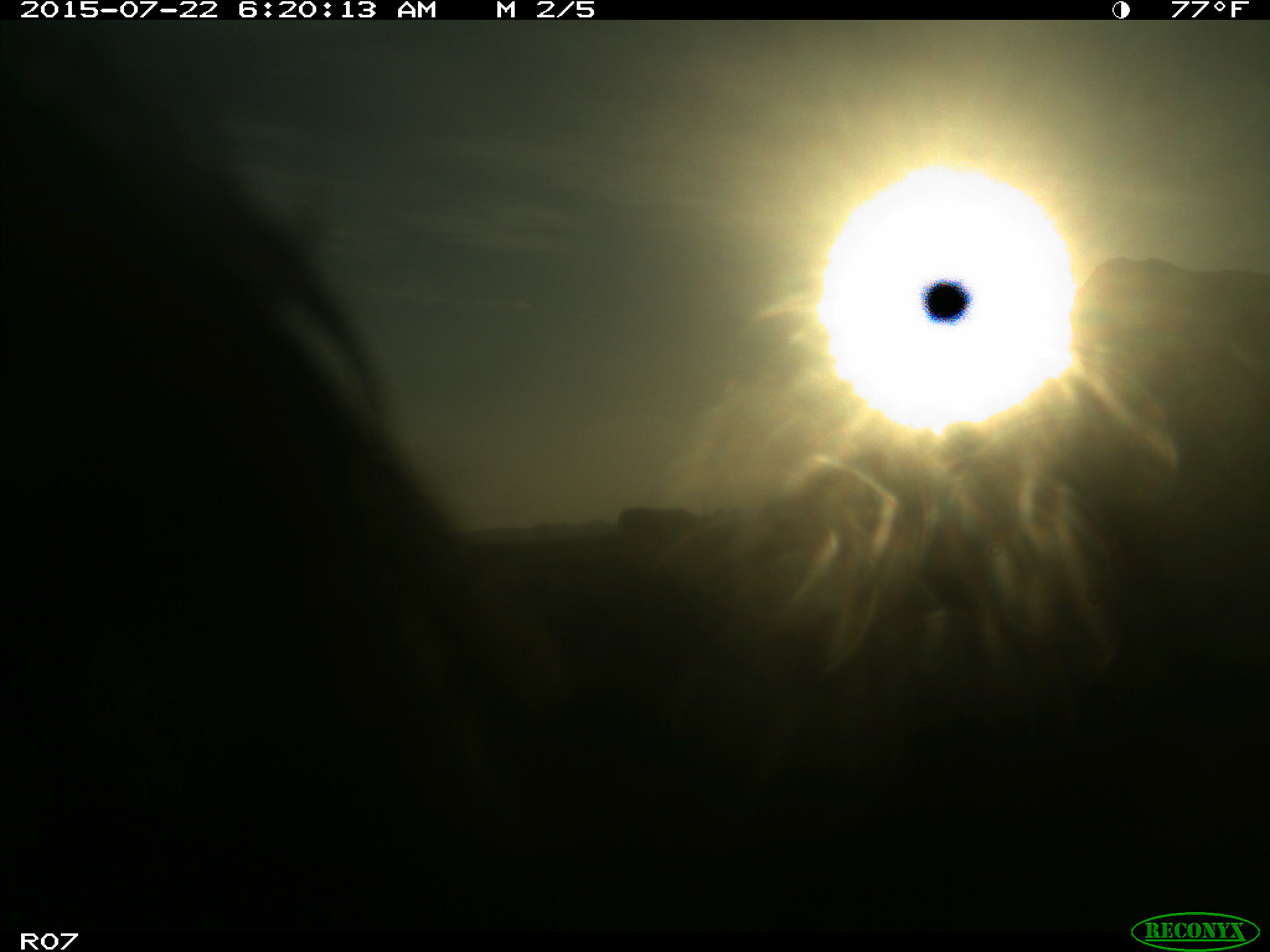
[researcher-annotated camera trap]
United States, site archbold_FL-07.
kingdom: Animalia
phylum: Chordata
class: Mammalia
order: Artiodactyla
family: Suidae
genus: Sus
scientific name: Sus scrofa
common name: wild boar